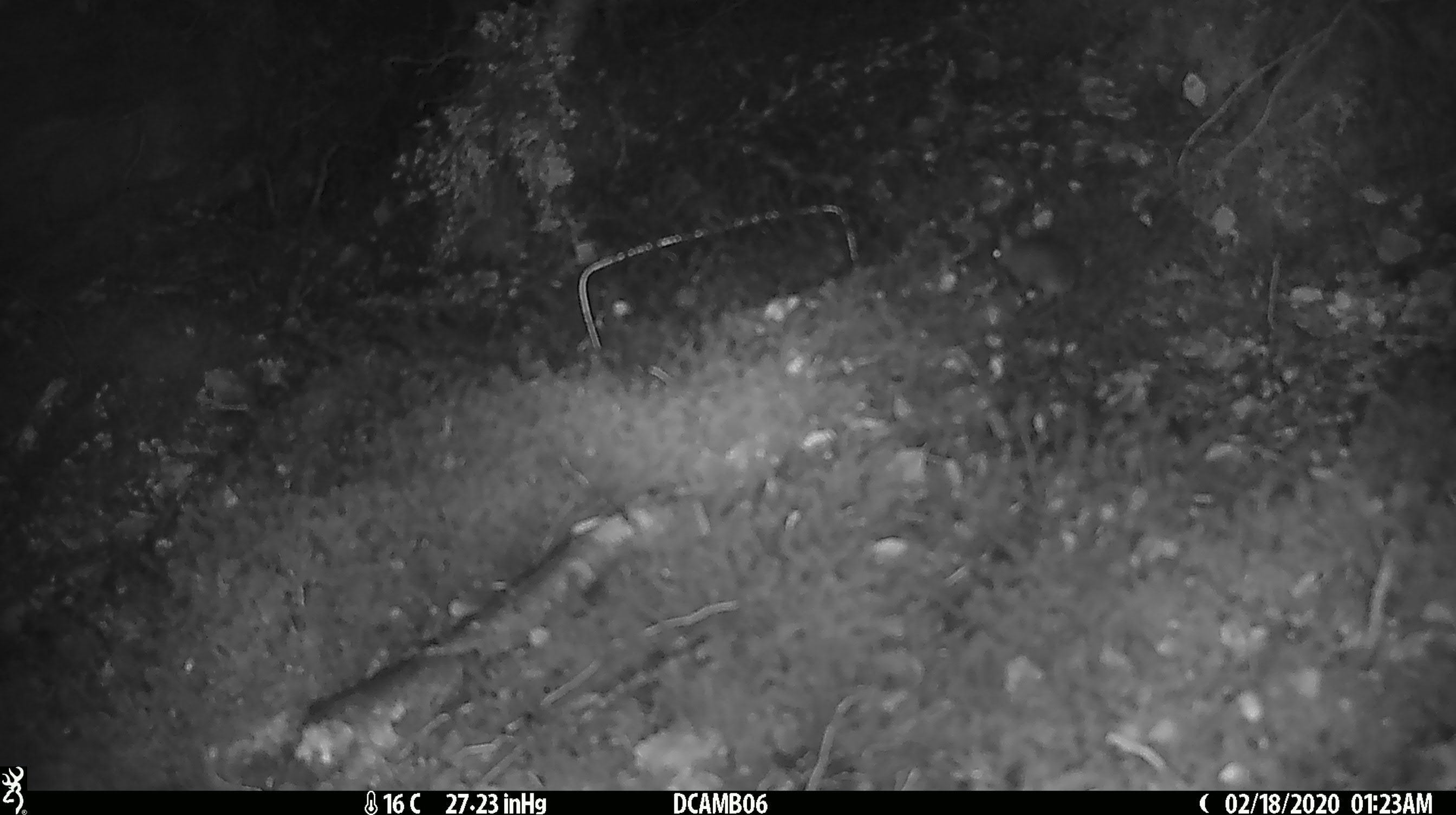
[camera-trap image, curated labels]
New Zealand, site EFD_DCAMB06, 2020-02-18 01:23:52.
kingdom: Animalia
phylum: Chordata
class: Mammalia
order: Rodentia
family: Muridae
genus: Mus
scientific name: Mus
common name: mouse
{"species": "mouse (Mus)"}